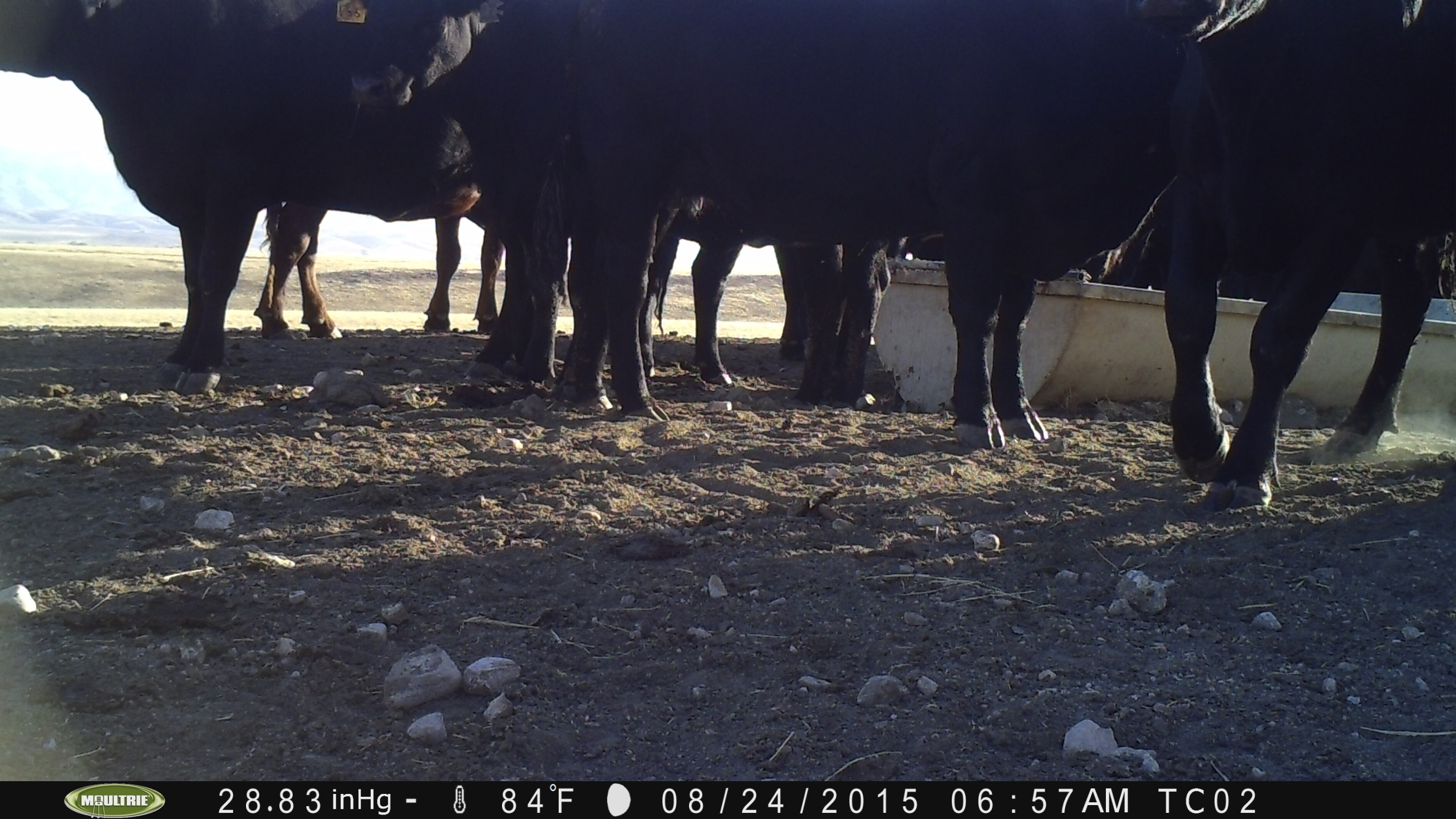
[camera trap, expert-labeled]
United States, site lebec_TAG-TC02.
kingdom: Animalia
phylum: Chordata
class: Mammalia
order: Artiodactyla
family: Bovidae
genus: Bos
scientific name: Bos taurus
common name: domestic cow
Bos taurus (domestic cow).